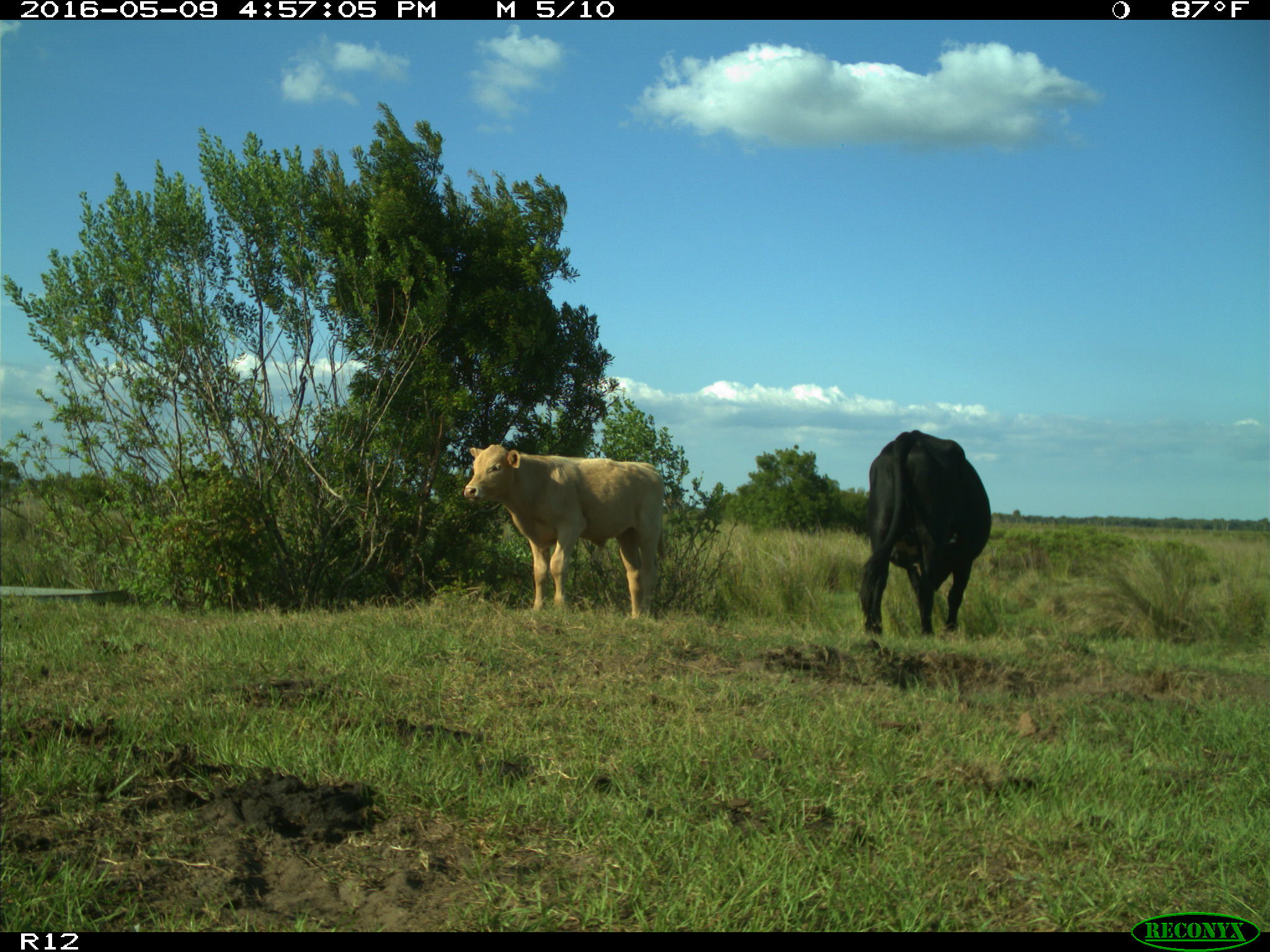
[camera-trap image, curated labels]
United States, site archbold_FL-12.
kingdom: Animalia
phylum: Chordata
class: Mammalia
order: Artiodactyla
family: Bovidae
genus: Bos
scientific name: Bos taurus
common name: domestic cow